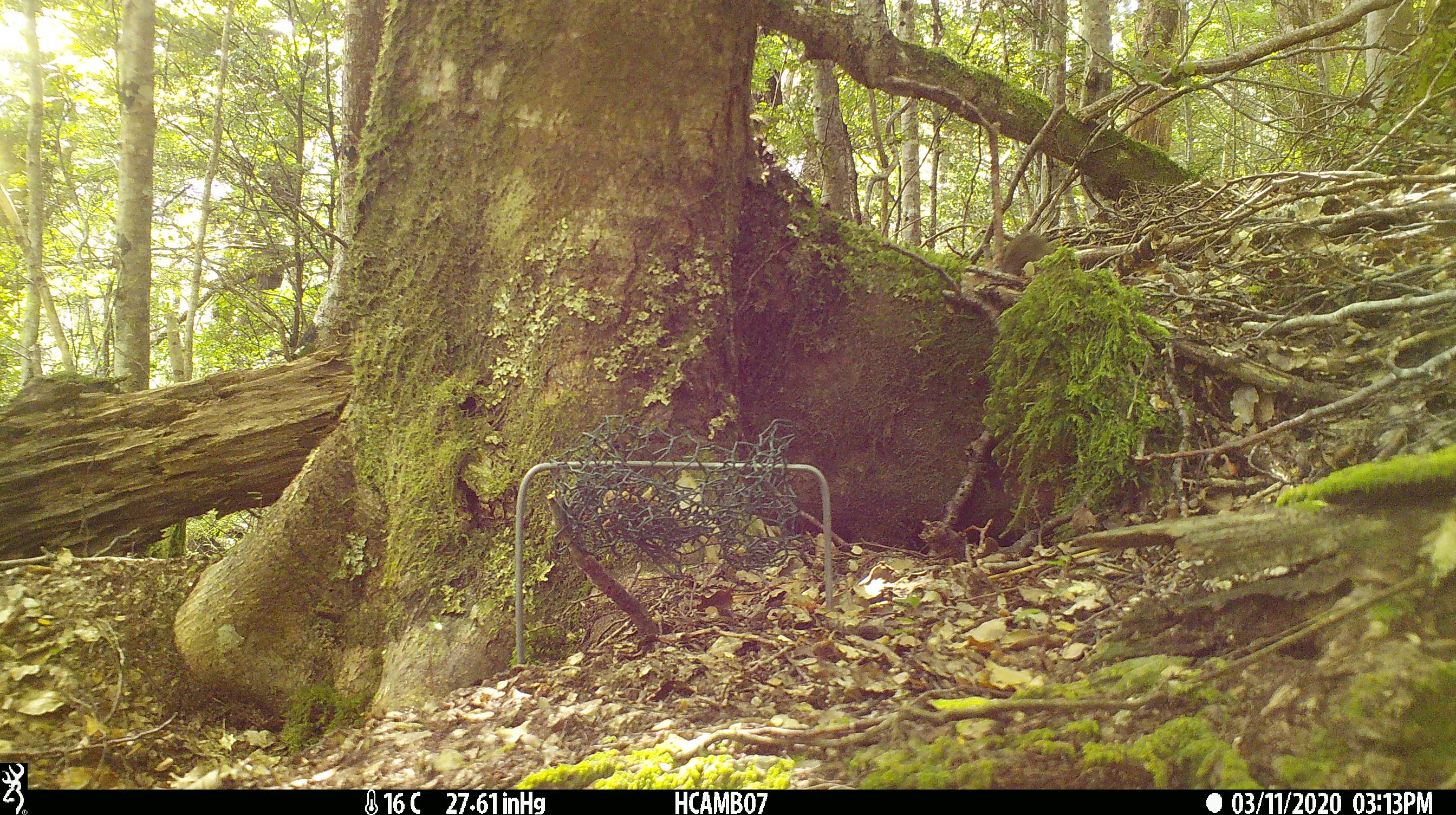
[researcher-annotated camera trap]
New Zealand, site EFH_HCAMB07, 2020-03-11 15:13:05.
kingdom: Animalia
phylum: Chordata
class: Mammalia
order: Rodentia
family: Muridae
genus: Mus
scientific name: Mus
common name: mouse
Mouse (Mus).